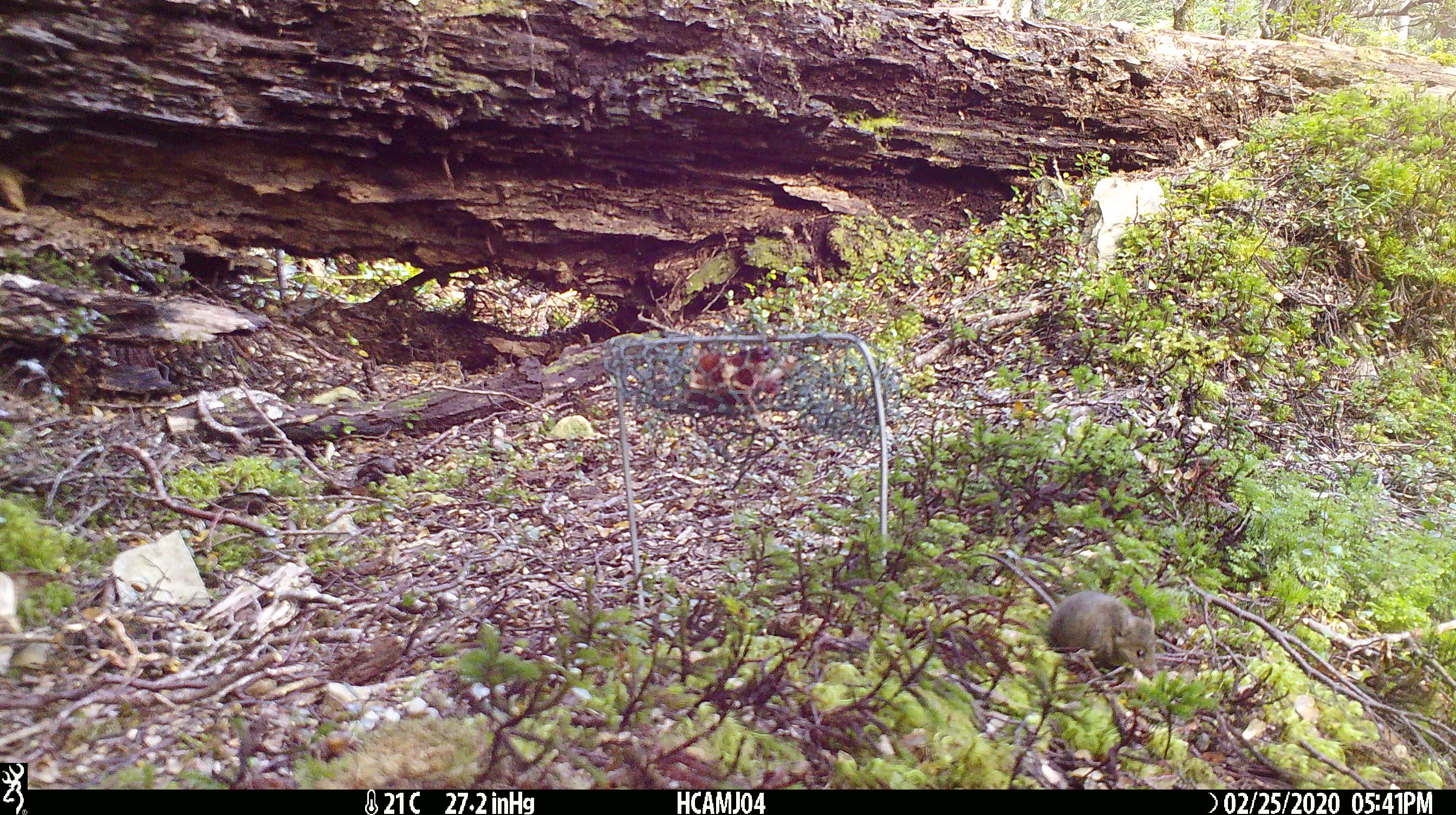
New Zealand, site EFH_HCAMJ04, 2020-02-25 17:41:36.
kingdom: Animalia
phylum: Chordata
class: Mammalia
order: Rodentia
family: Muridae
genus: Mus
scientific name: Mus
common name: mouse